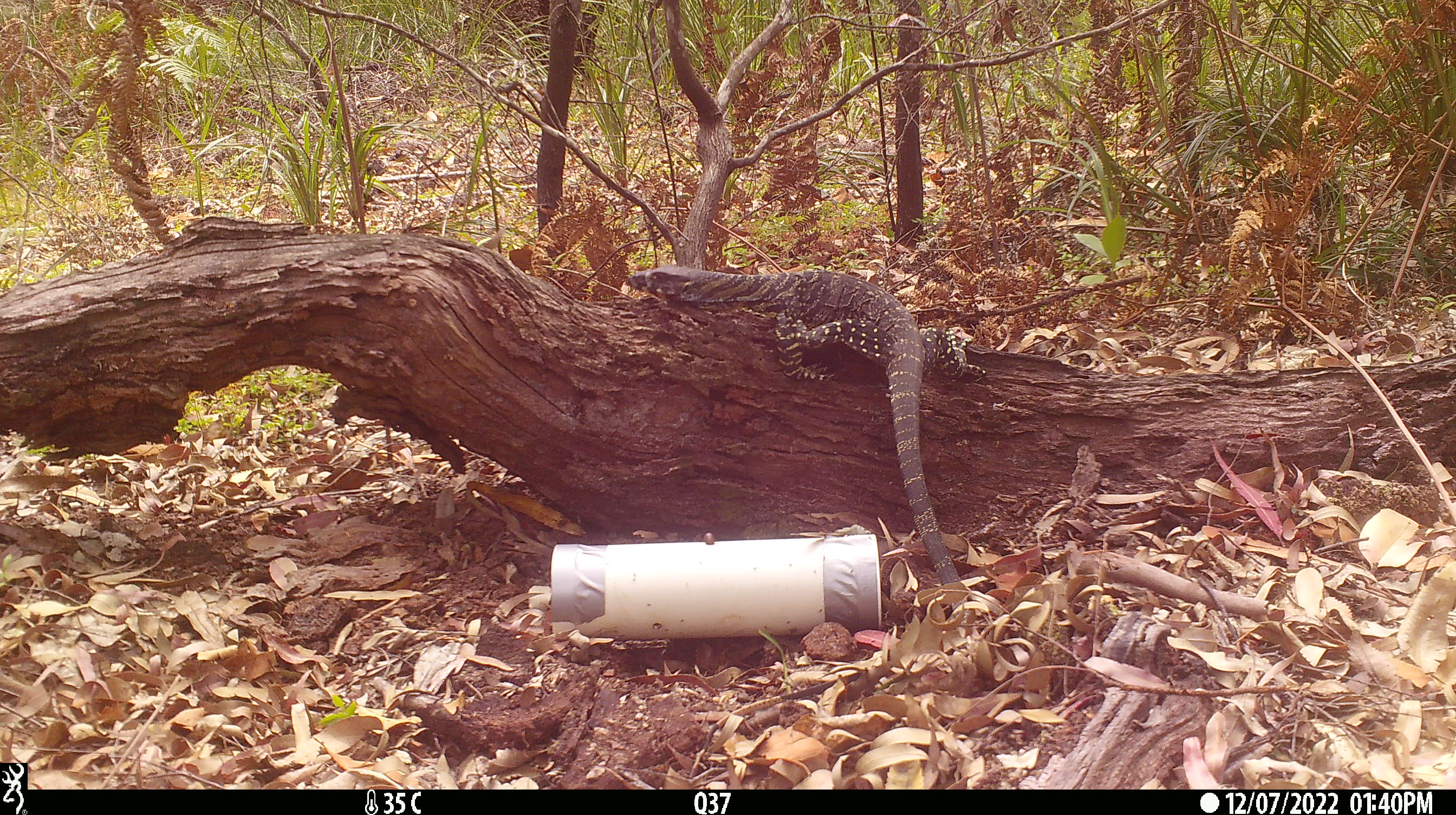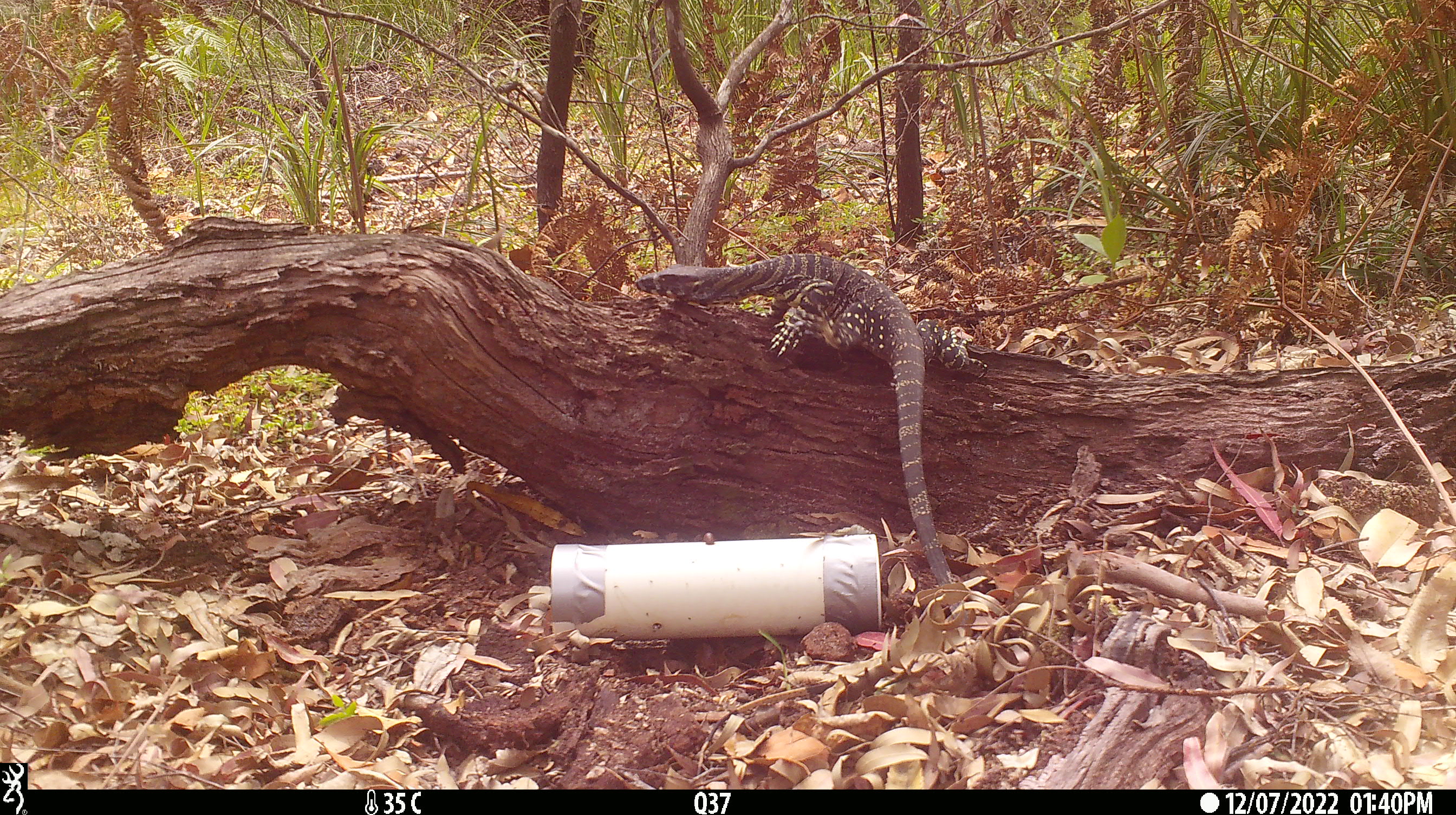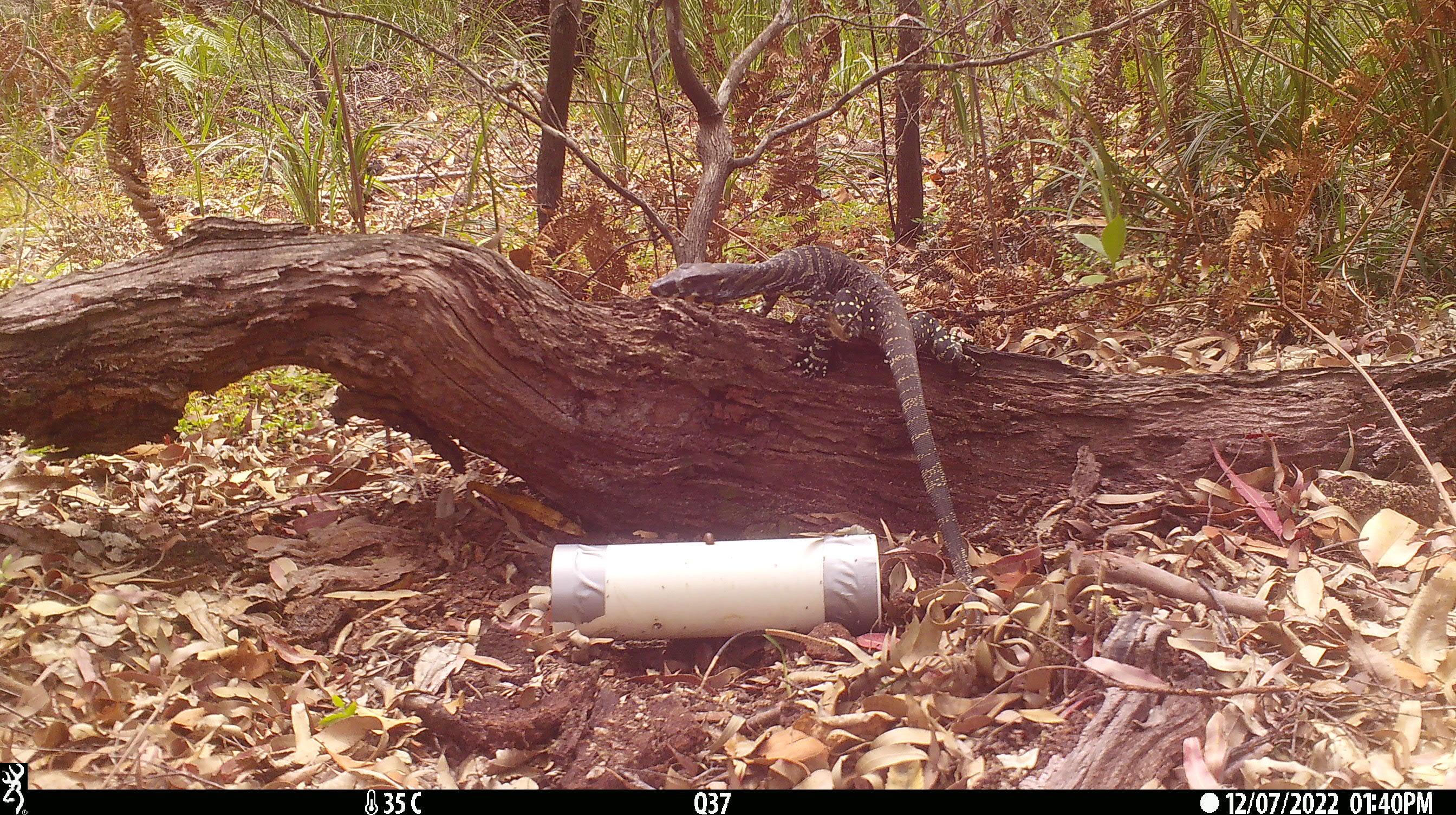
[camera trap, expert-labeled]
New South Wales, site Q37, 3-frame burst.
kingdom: Animalia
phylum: Chordata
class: Reptilia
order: Squamata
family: Varanidae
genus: Varanus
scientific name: Varanus varius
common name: lace monitor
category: goanna